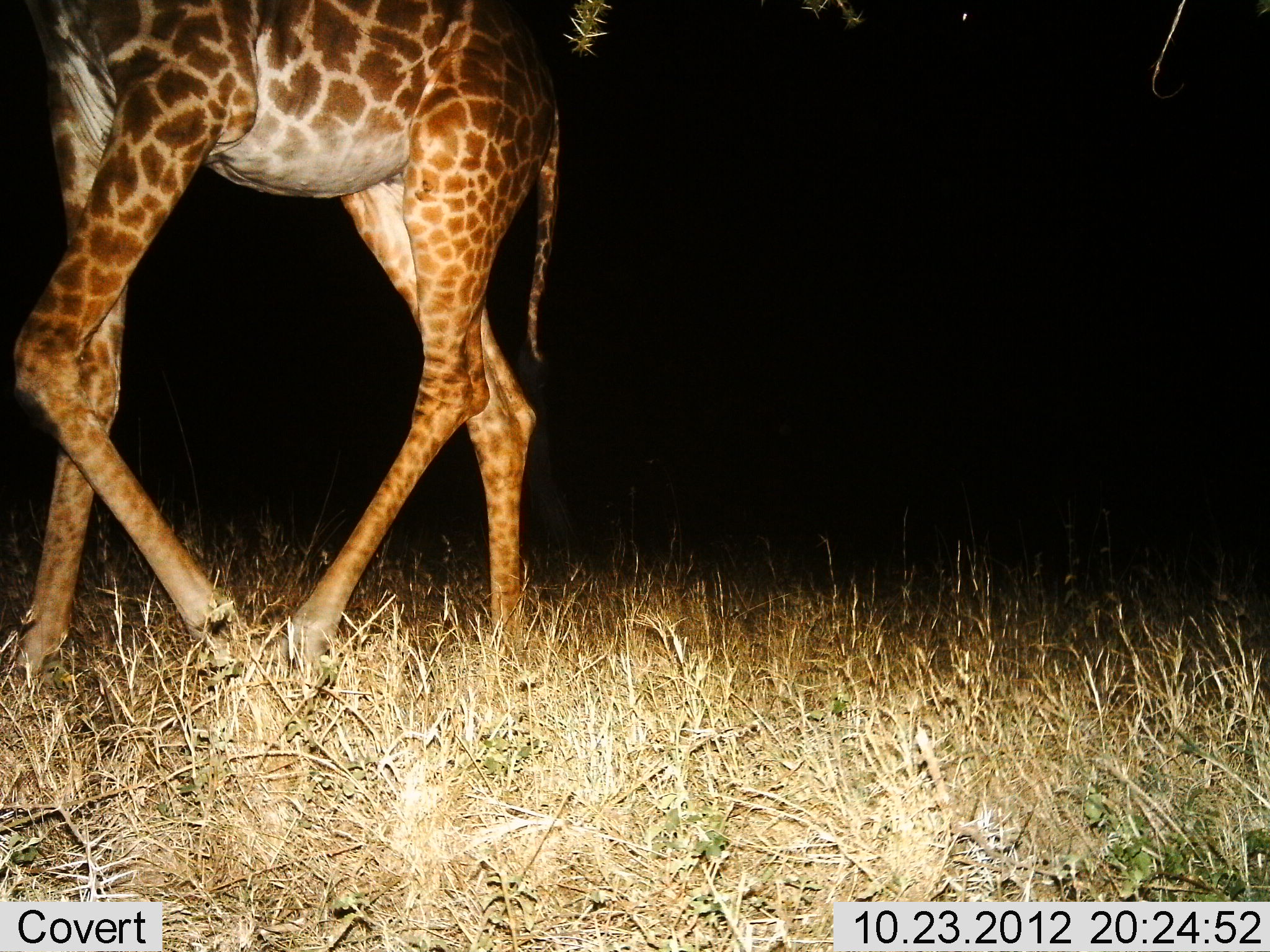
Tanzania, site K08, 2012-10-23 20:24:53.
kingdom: Animalia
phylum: Chordata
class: Mammalia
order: Artiodactyla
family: Giraffidae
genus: Giraffa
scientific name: Giraffa camelopardalis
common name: giraffe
Giraffe (Giraffa camelopardalis), count 1. Behavior (volunteer vote fractions): standing 10%, resting 0%, moving 90%, interacting 0%. Young present (vote fraction): 0%. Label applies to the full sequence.